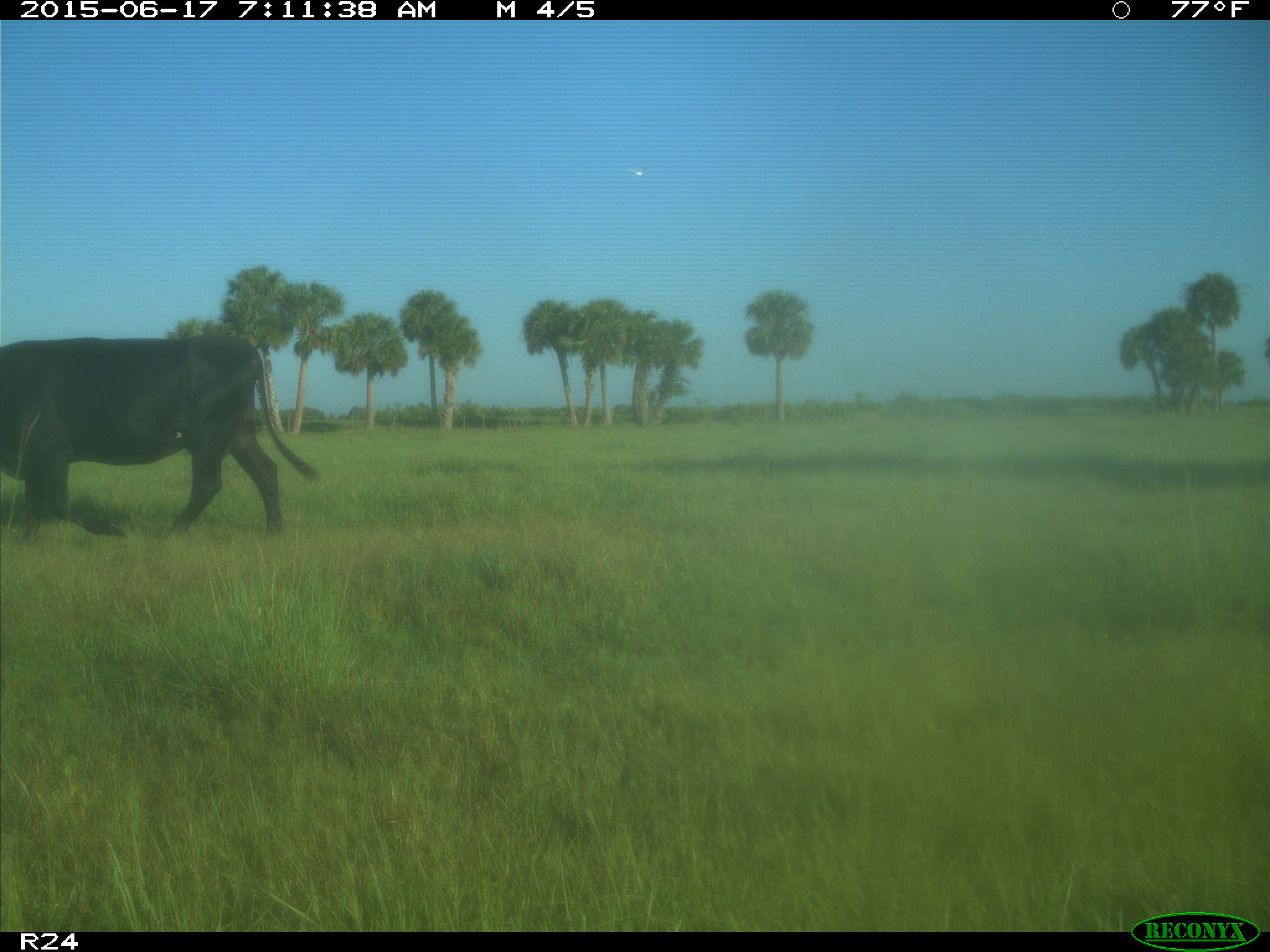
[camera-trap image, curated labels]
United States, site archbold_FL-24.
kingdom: Animalia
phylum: Chordata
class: Mammalia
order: Artiodactyla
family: Bovidae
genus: Bos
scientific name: Bos taurus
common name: domestic cow